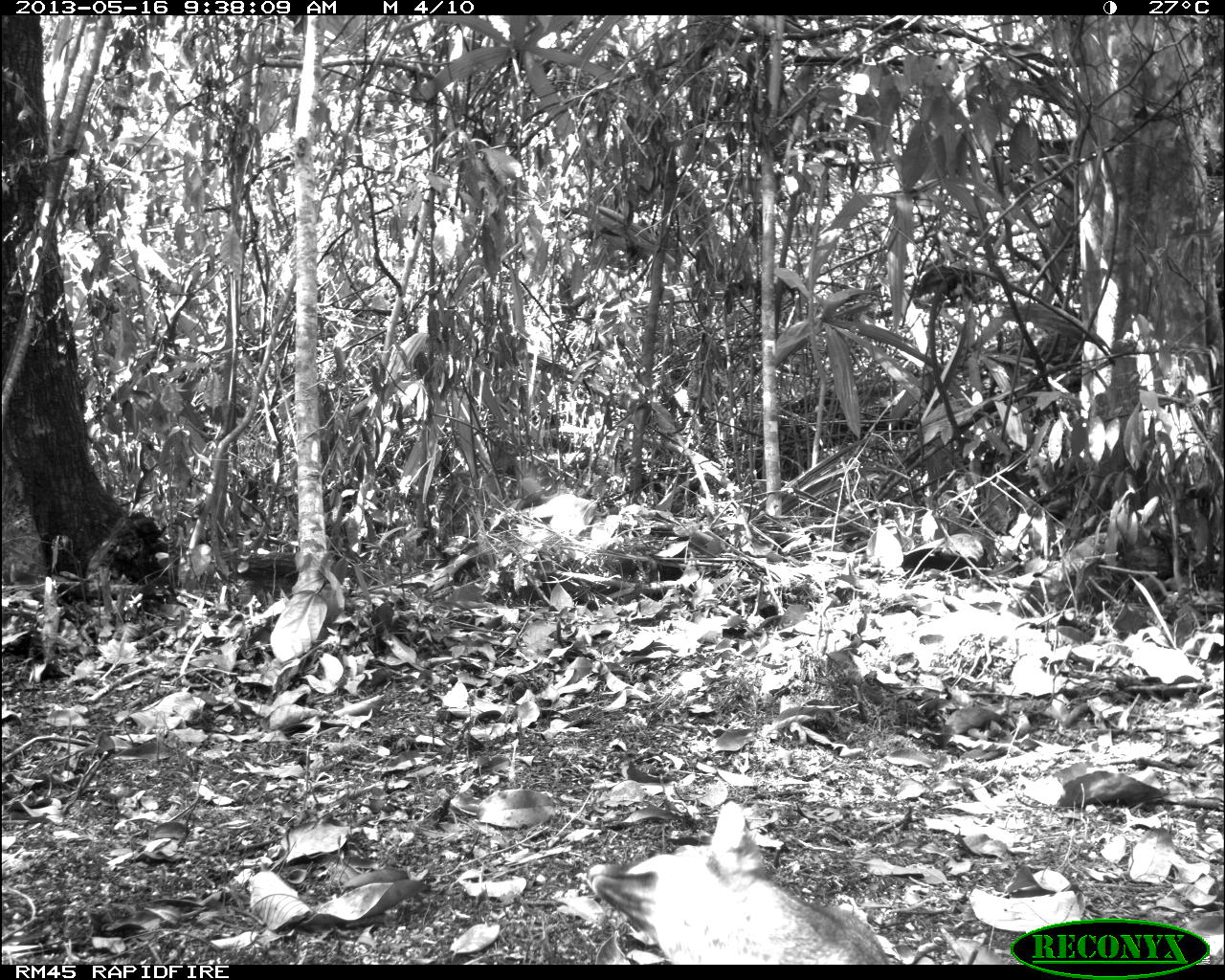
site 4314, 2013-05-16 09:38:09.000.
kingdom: Animalia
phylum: Chordata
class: Mammalia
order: Carnivora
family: Canidae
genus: Urocyon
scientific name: Urocyon cinereoargenteus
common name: gray fox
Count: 1.